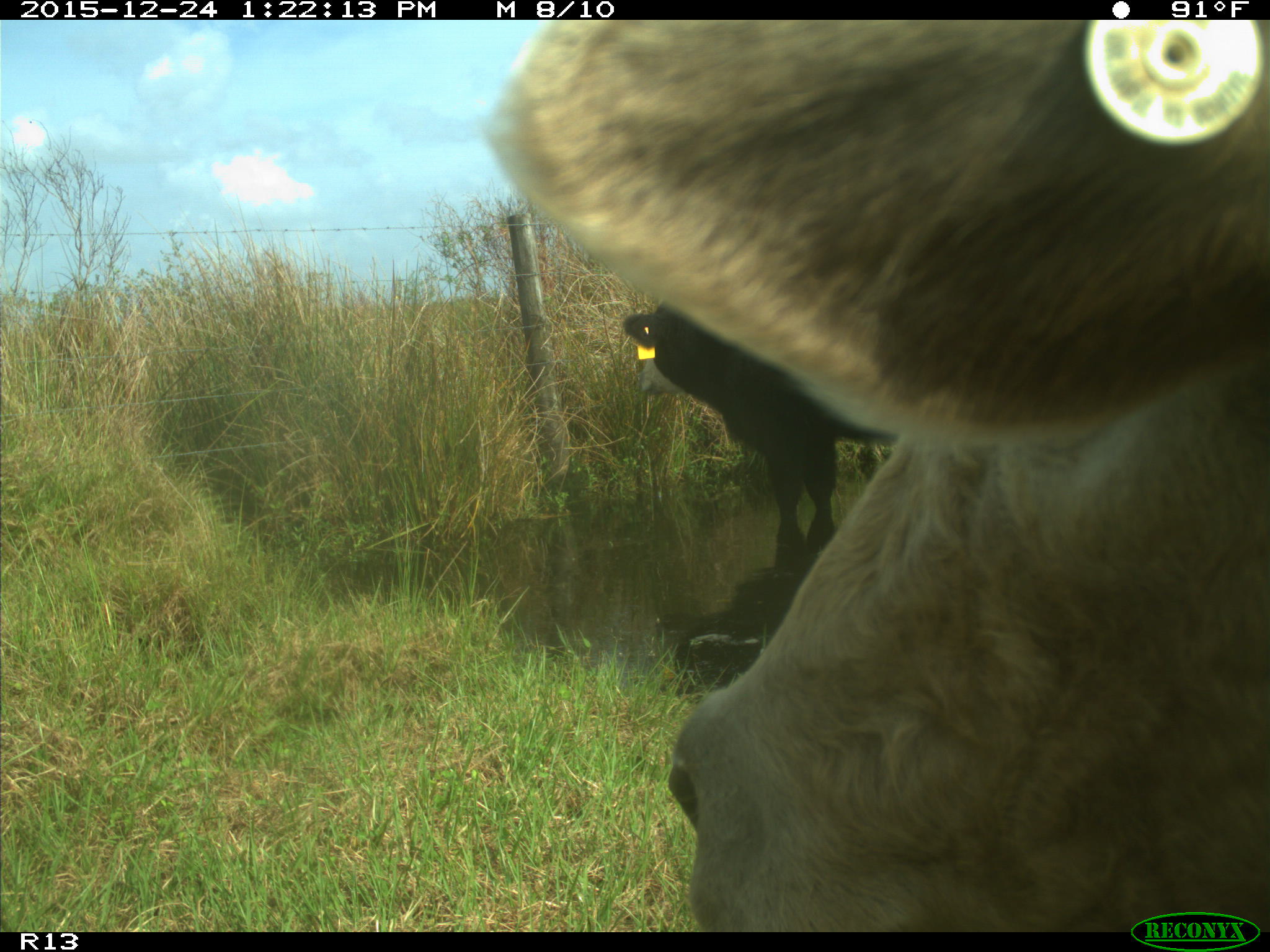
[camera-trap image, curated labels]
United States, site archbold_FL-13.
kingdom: Animalia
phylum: Chordata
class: Mammalia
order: Artiodactyla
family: Bovidae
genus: Bos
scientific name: Bos taurus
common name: domestic cow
Bos taurus (domestic cow).